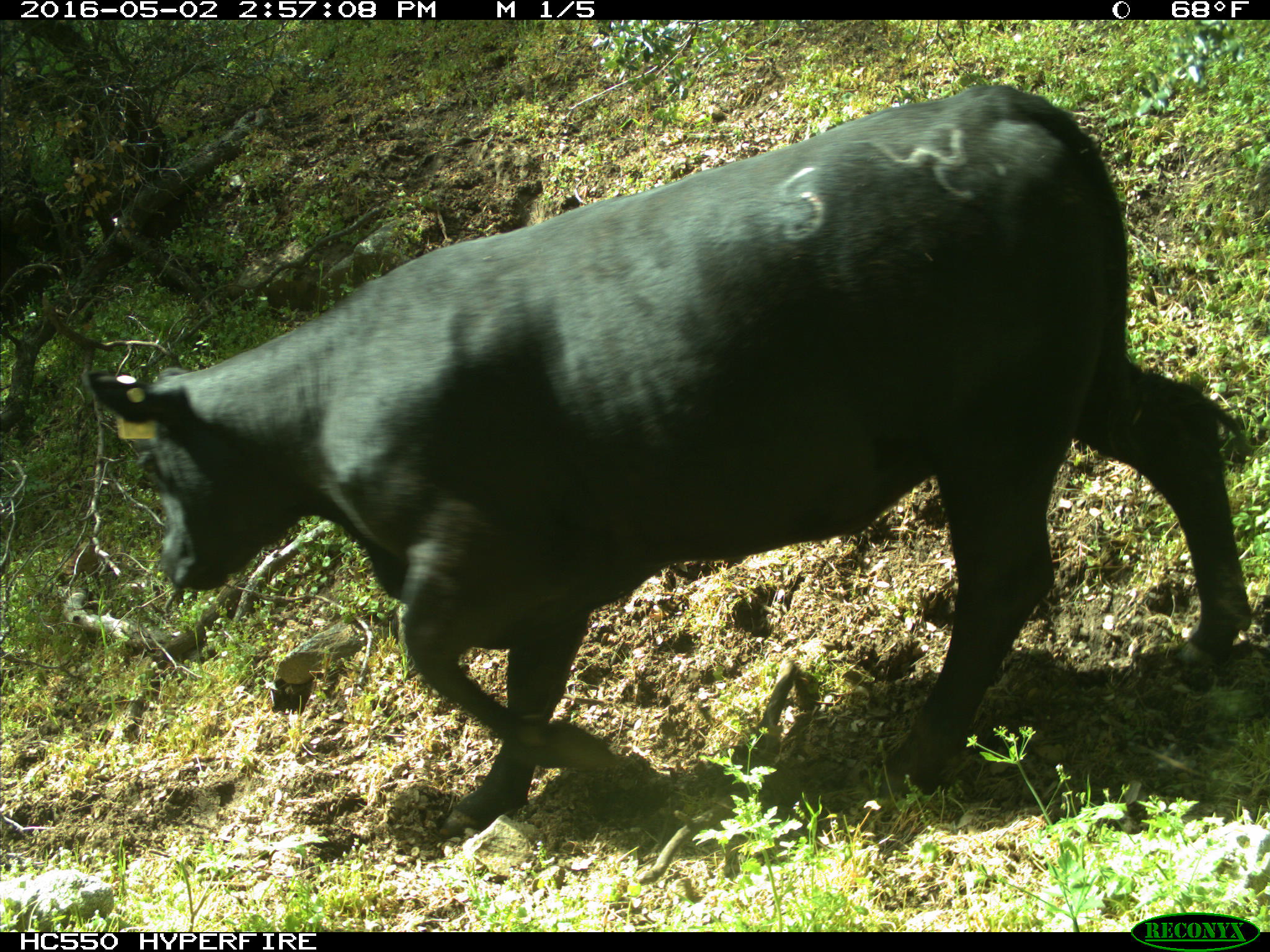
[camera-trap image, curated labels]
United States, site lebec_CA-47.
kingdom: Animalia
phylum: Chordata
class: Mammalia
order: Artiodactyla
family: Bovidae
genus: Bos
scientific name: Bos taurus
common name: domestic cow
Bos taurus (domestic cow).